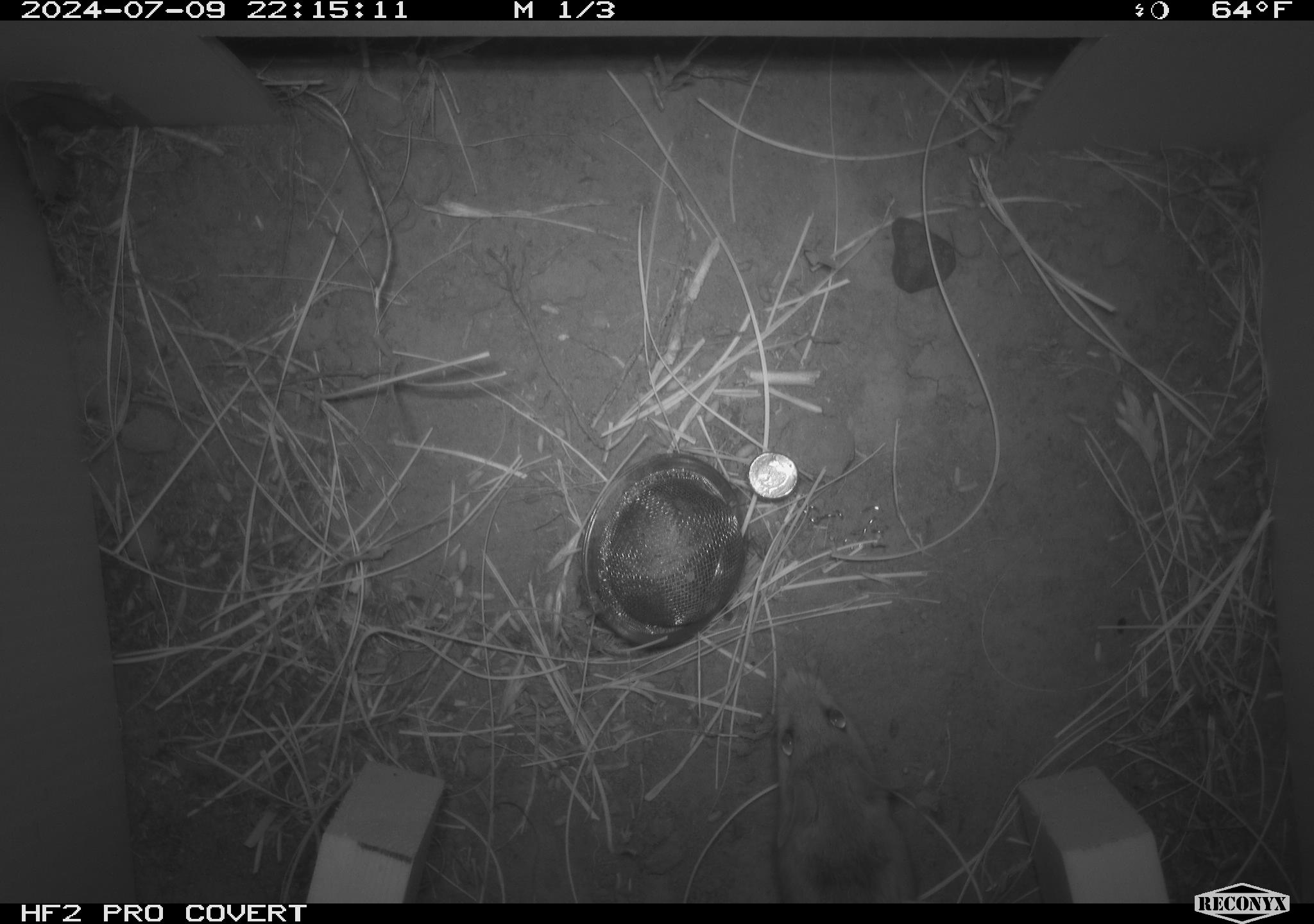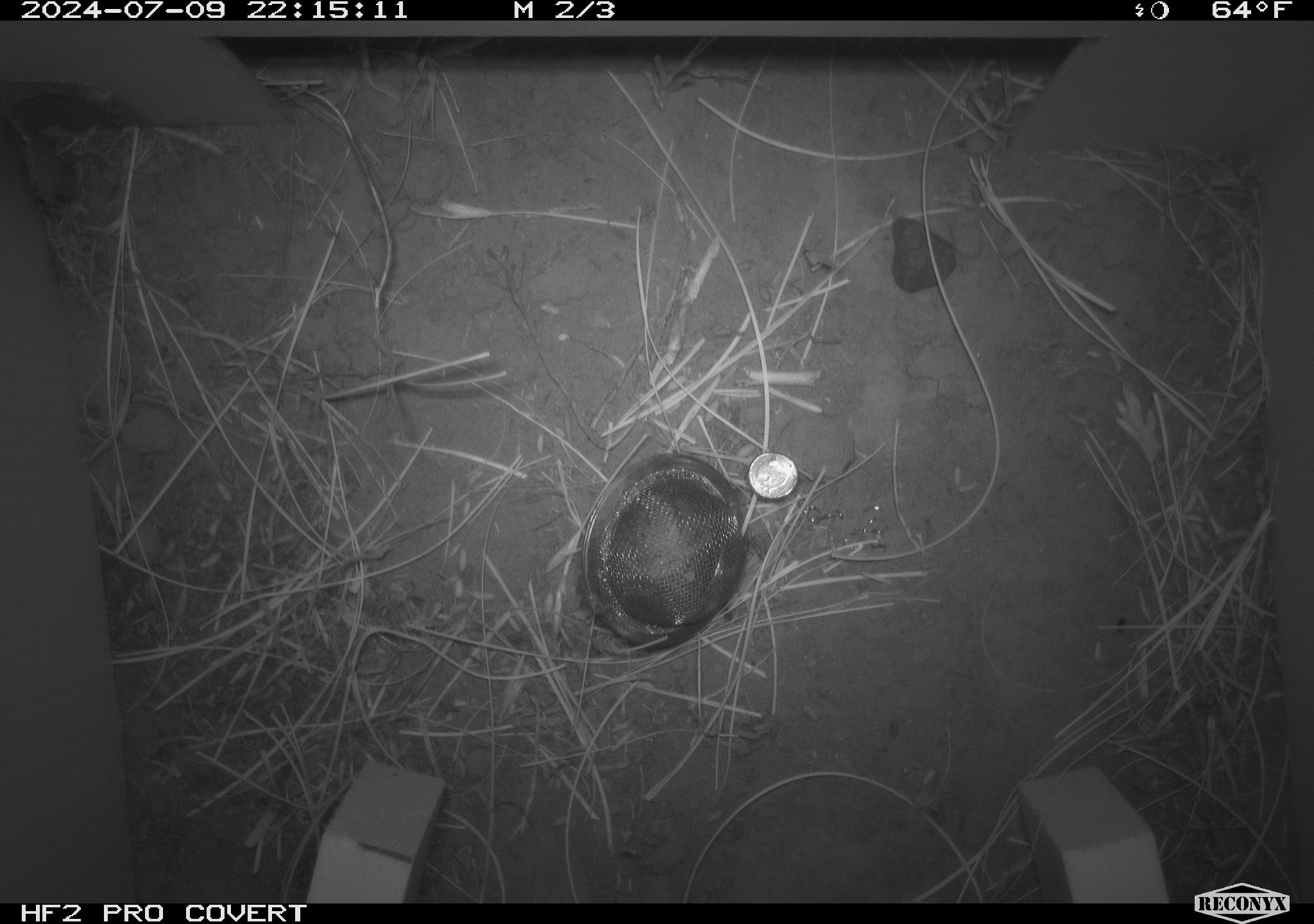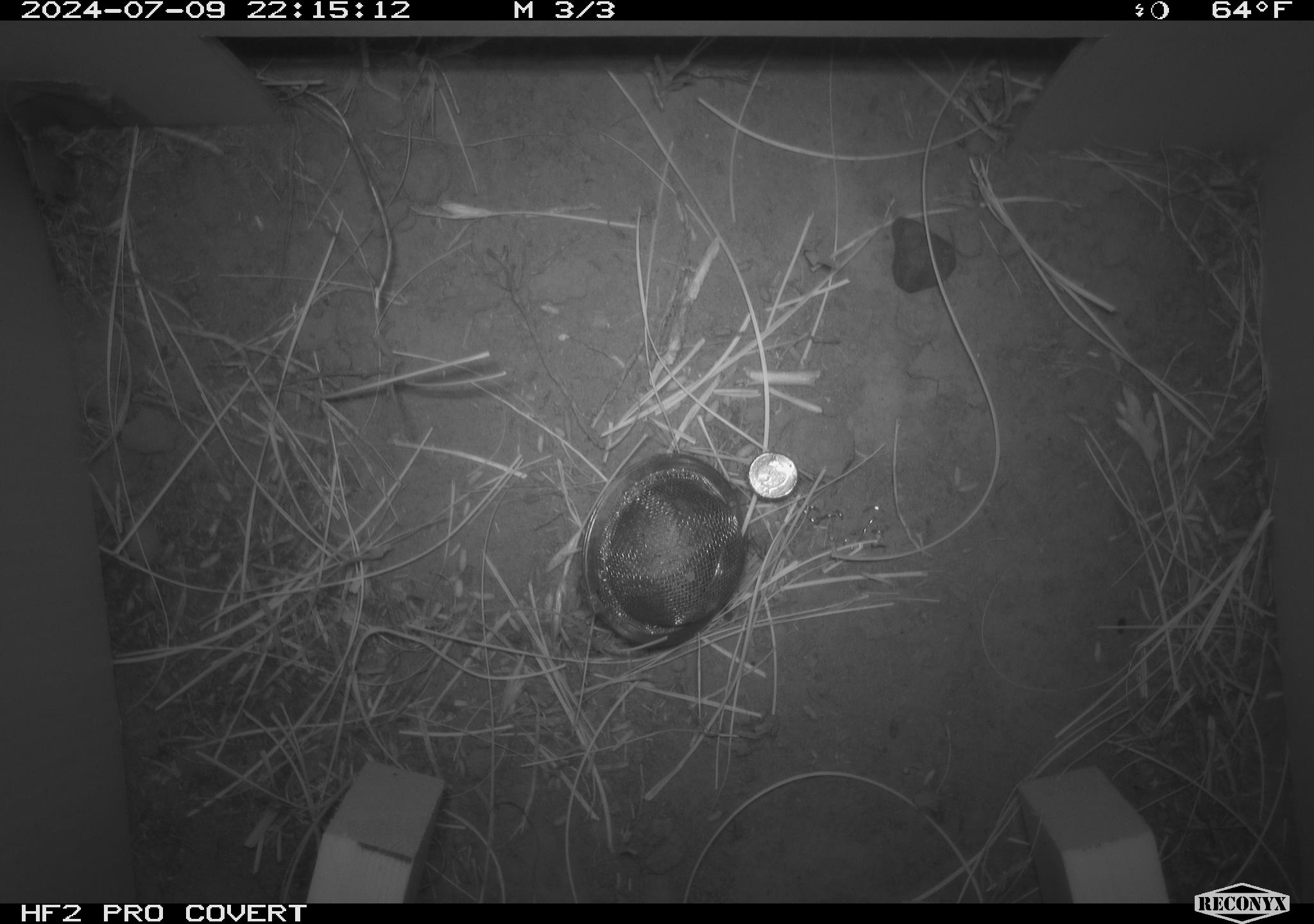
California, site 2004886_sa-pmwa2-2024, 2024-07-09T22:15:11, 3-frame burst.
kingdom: Animalia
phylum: Chordata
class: Mammalia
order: Rodentia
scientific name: Rodentia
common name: mouse species